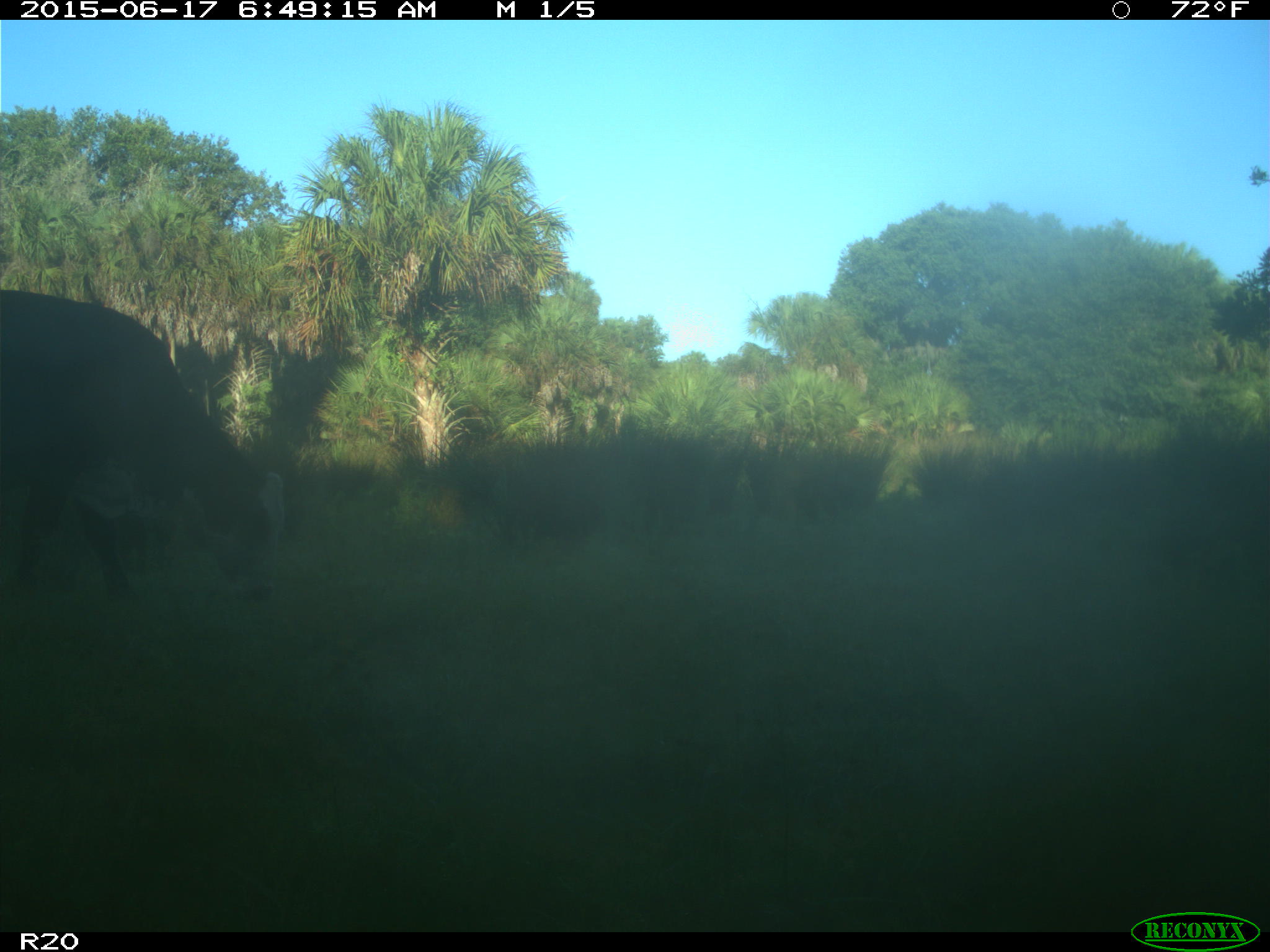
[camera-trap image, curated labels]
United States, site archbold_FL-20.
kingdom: Animalia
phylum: Chordata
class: Mammalia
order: Artiodactyla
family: Bovidae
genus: Bos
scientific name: Bos taurus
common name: domestic cow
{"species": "Bos taurus (domestic cow)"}